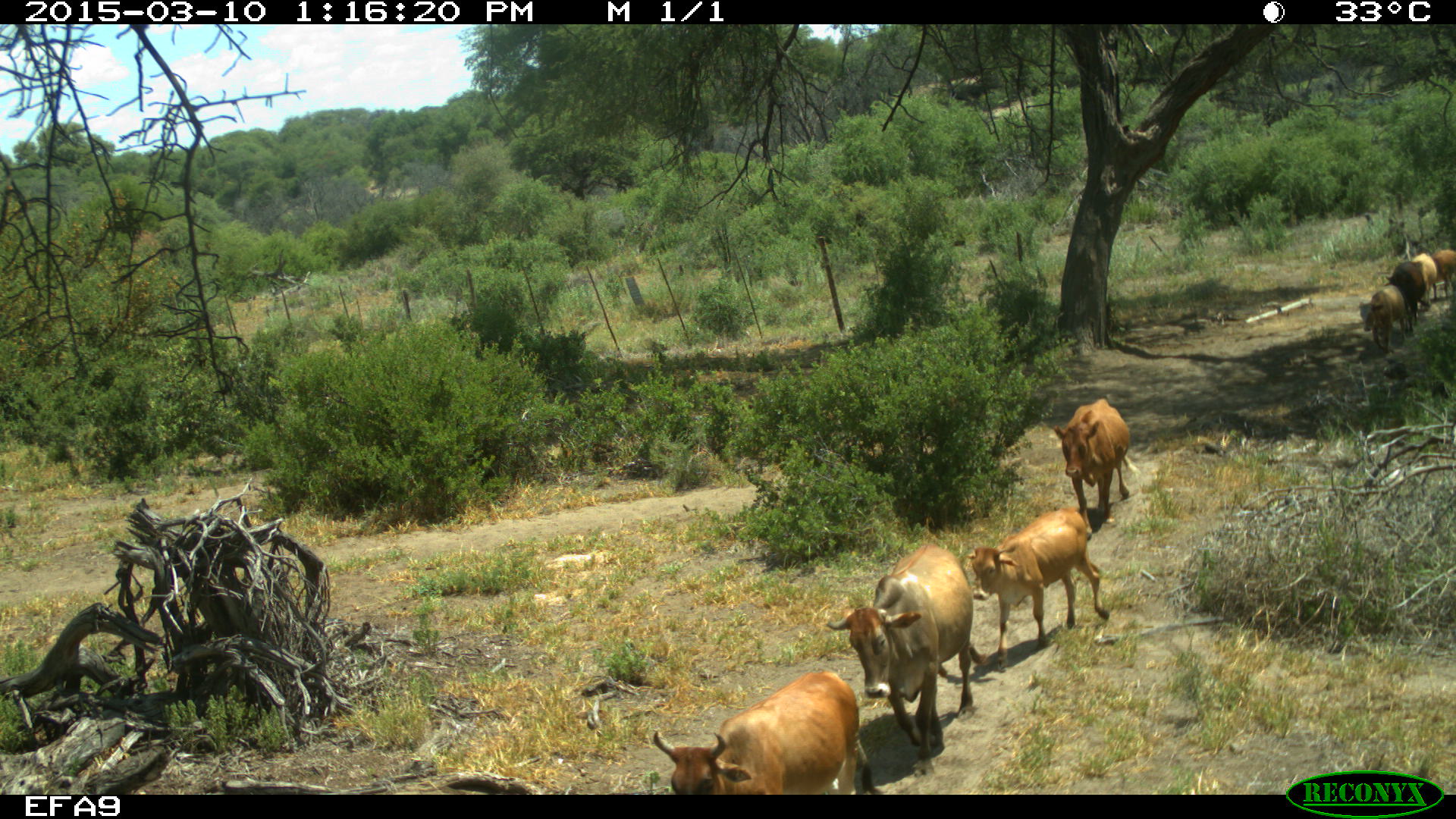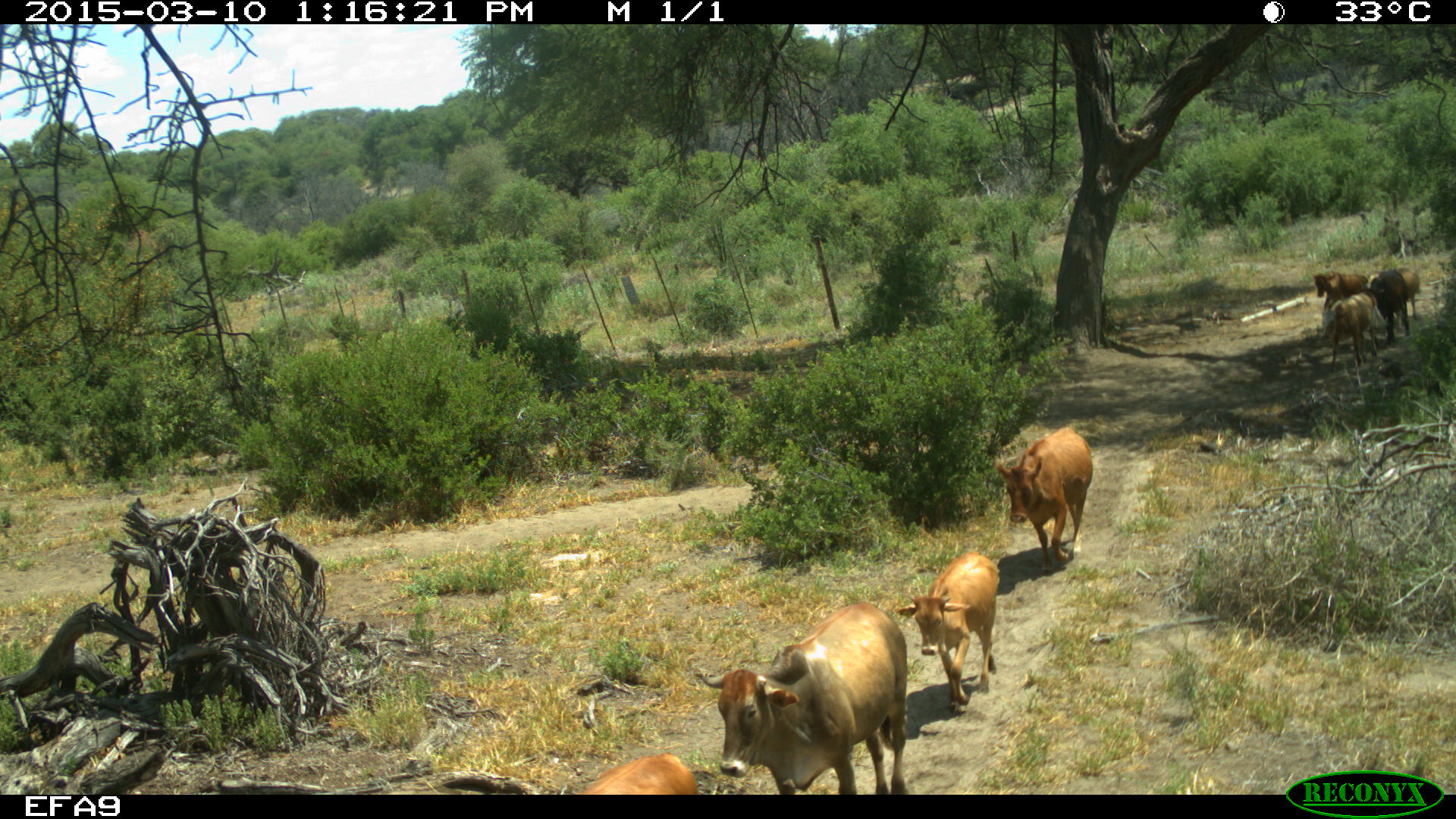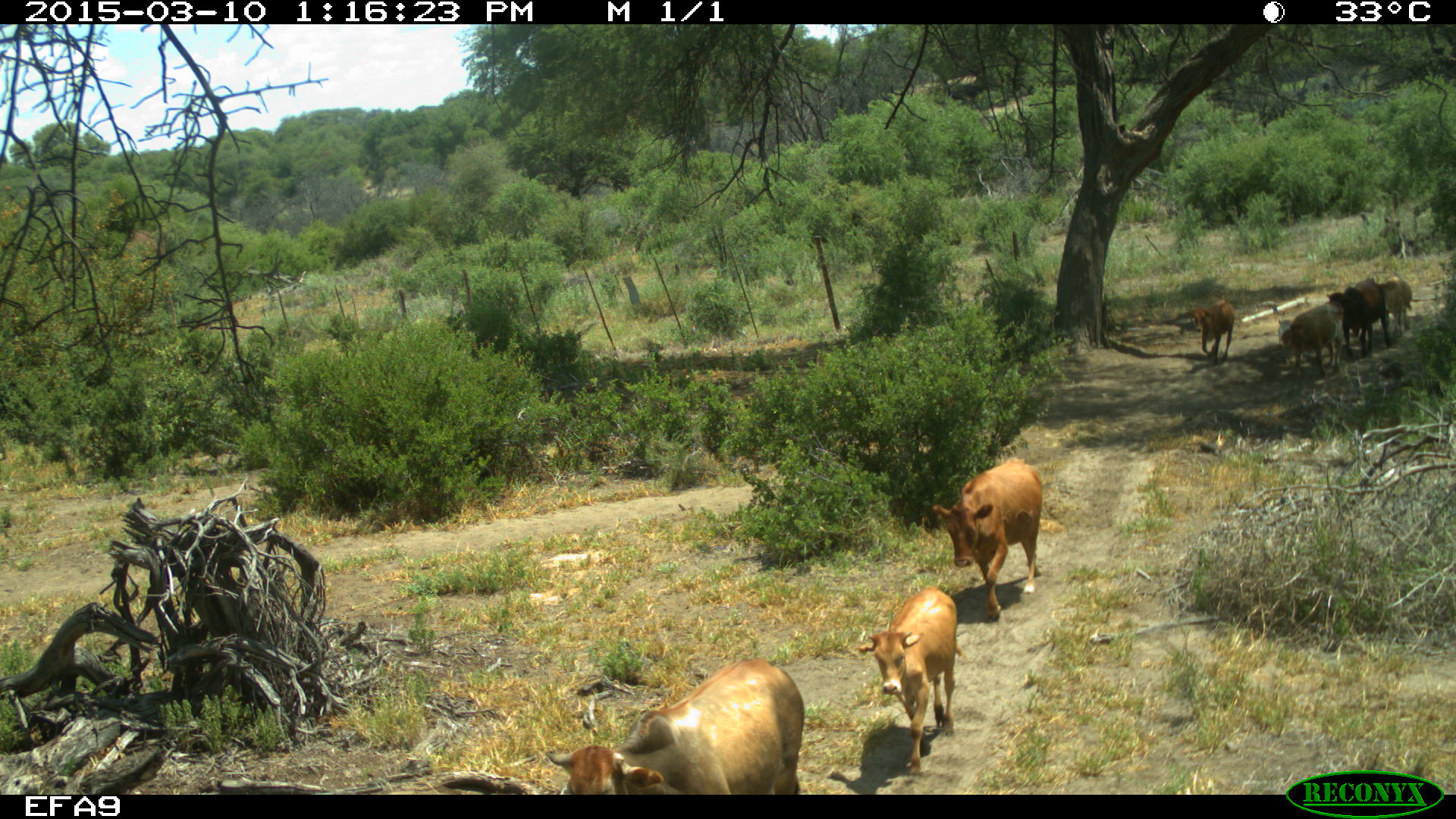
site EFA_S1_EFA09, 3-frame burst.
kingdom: Animalia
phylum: Chordata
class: Mammalia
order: Artiodactyla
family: Bovidae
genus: Bos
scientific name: Bos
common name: cattle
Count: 8.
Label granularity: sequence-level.